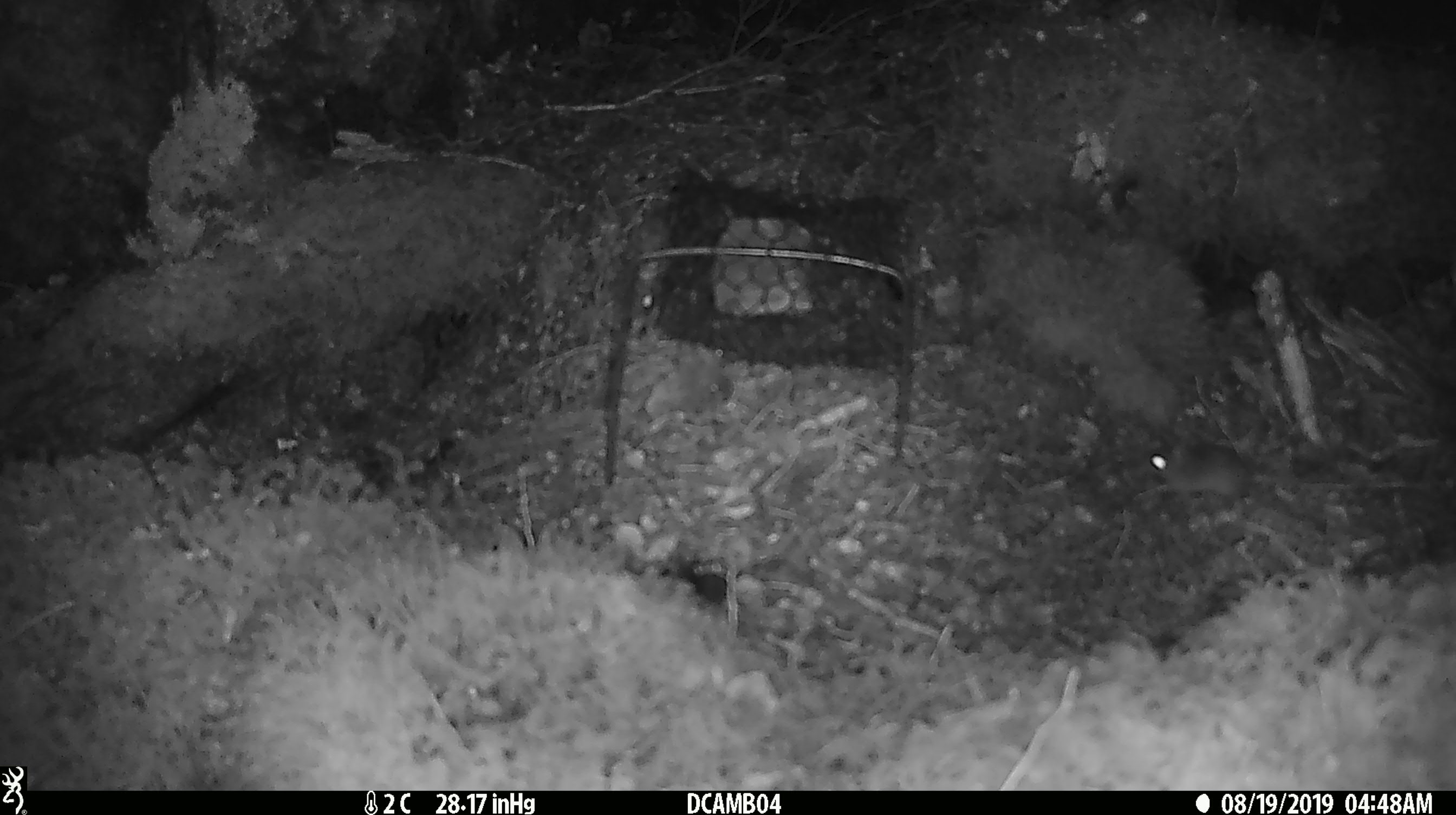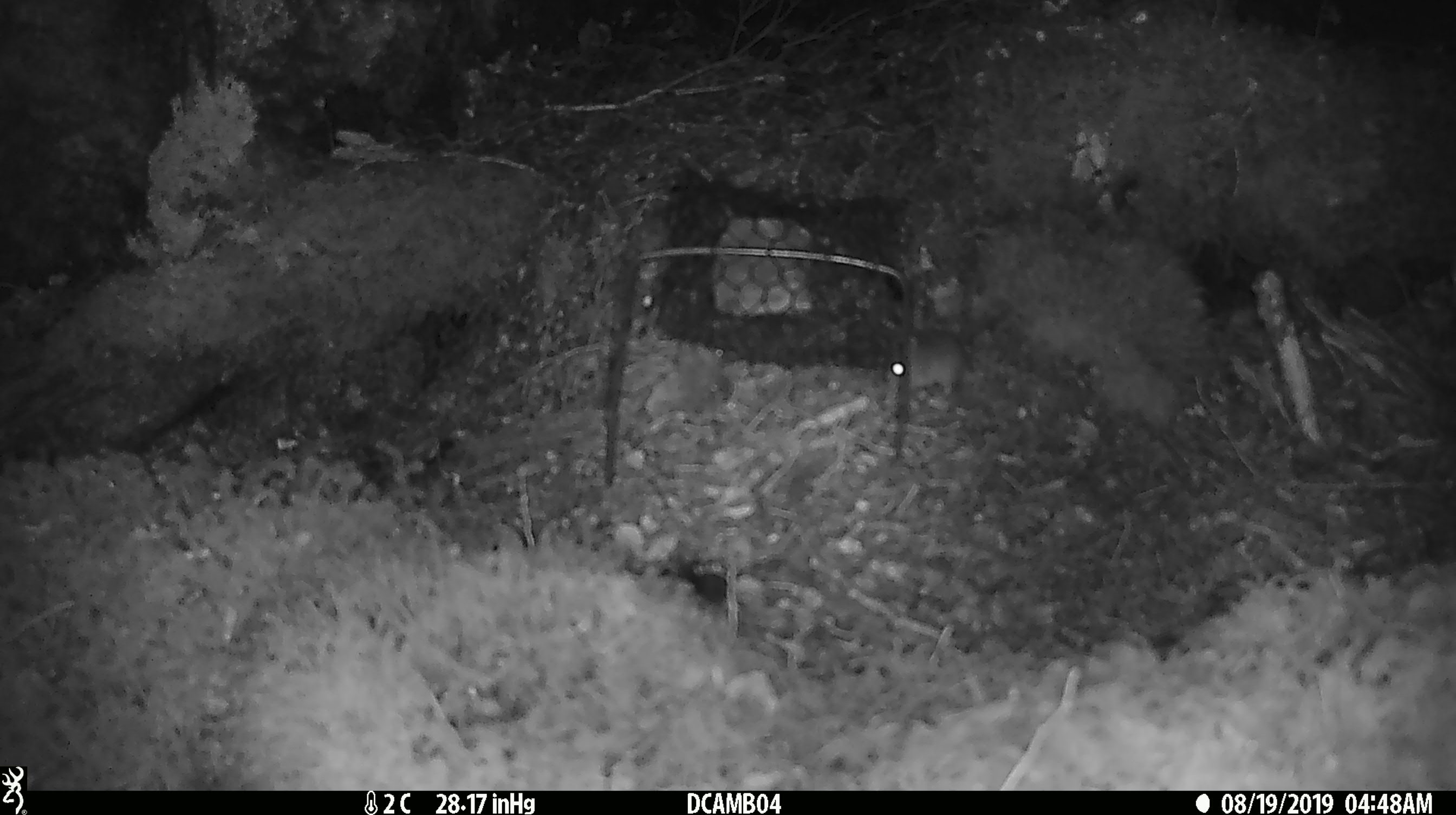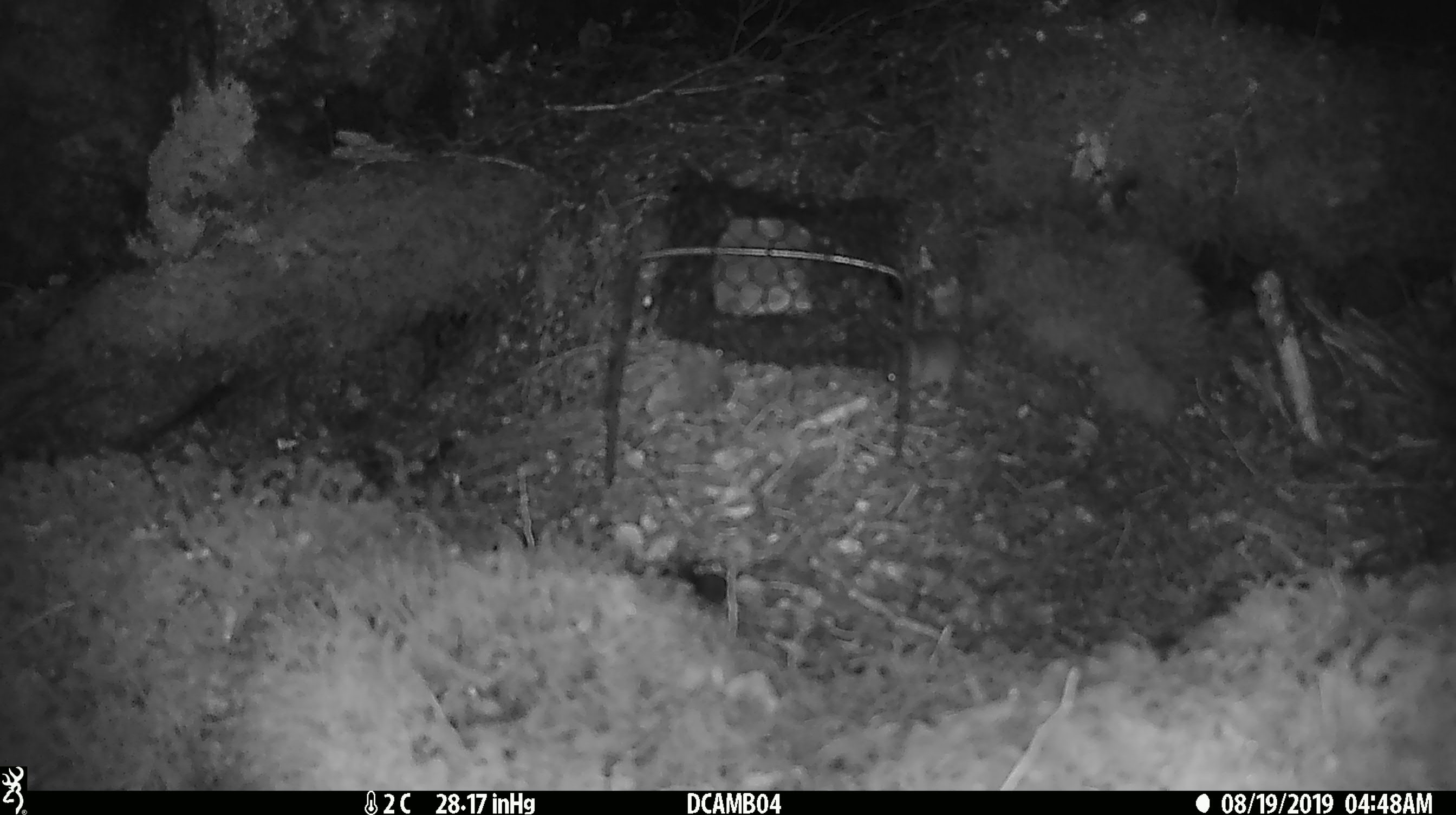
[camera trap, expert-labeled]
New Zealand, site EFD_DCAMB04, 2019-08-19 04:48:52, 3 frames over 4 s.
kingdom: Animalia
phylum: Chordata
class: Mammalia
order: Rodentia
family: Muridae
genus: Mus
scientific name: Mus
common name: mouse